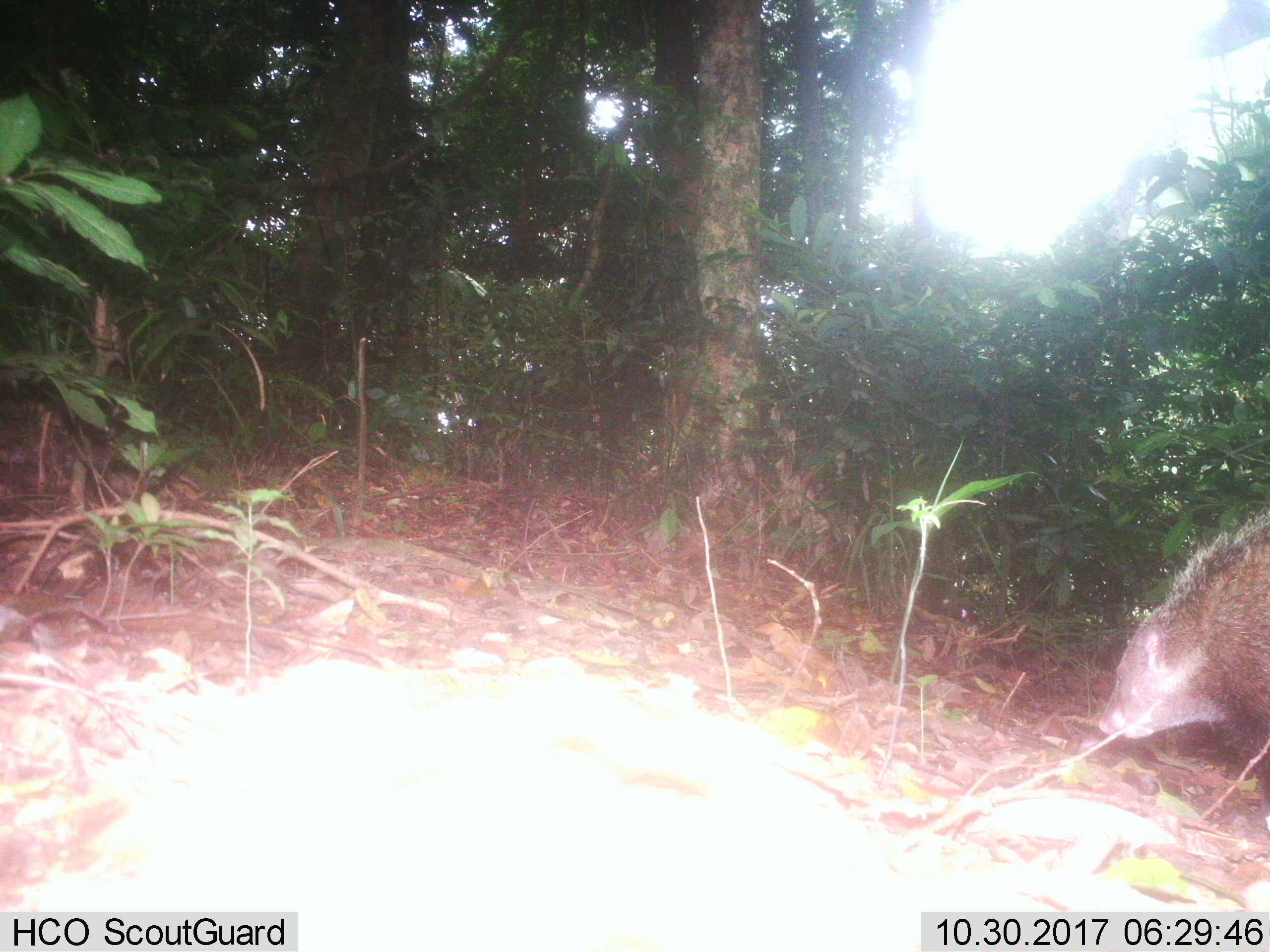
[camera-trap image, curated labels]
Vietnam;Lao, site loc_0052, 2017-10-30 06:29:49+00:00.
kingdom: Animalia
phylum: Chordata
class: Mammalia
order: Carnivora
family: Herpestidae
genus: Urva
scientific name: Urva urva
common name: crab-eating mongoose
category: crab eating mongoose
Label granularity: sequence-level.